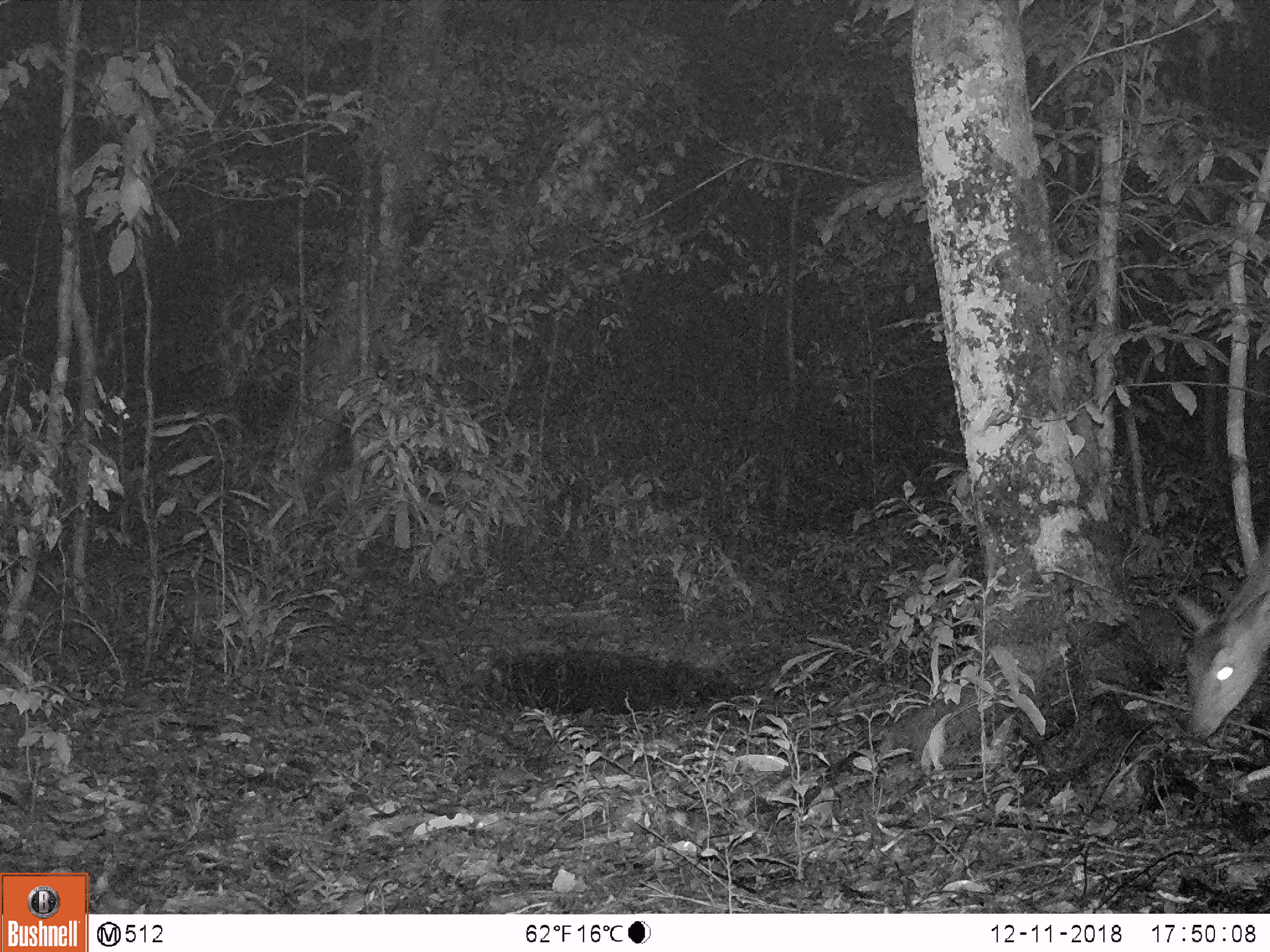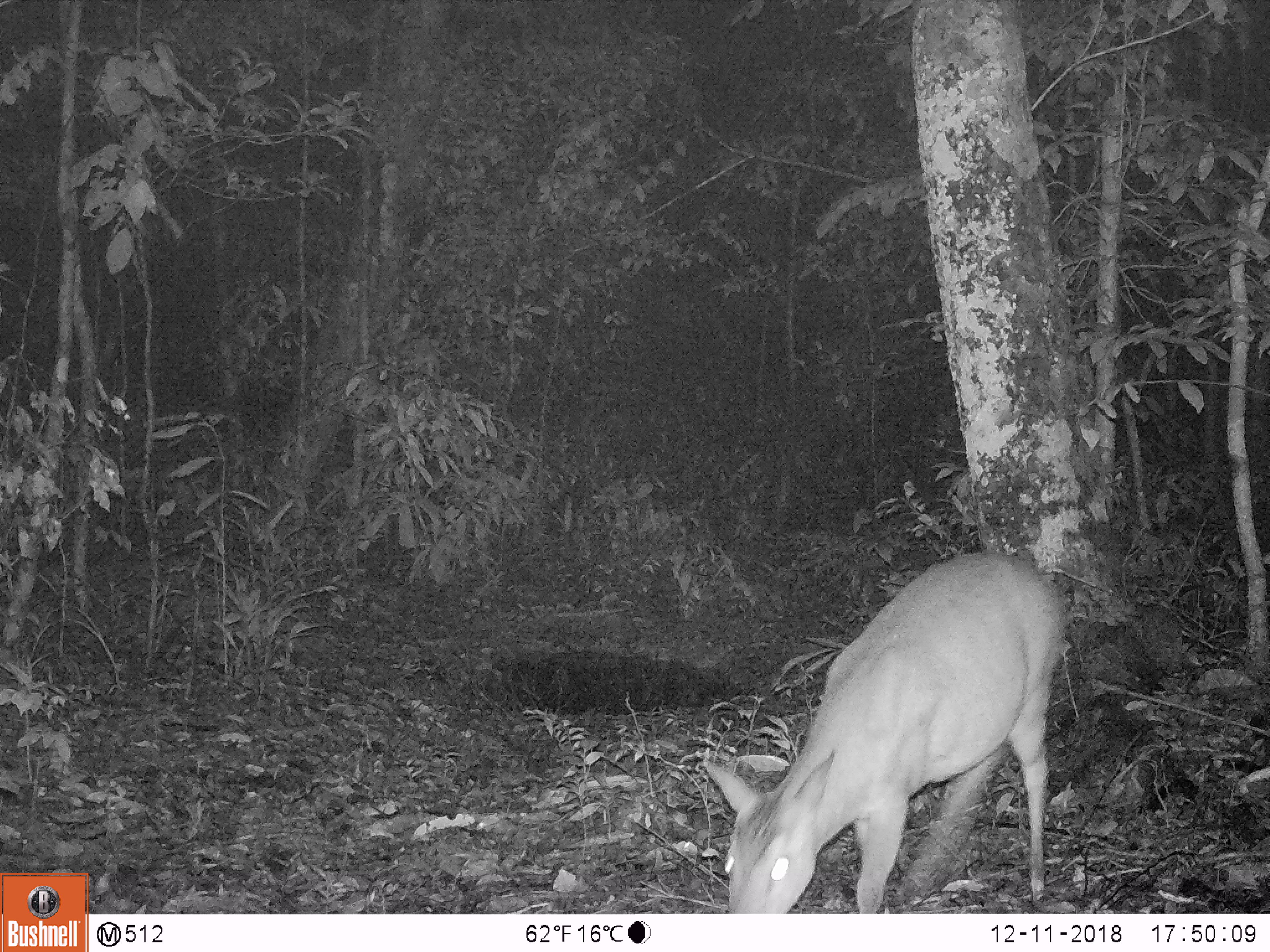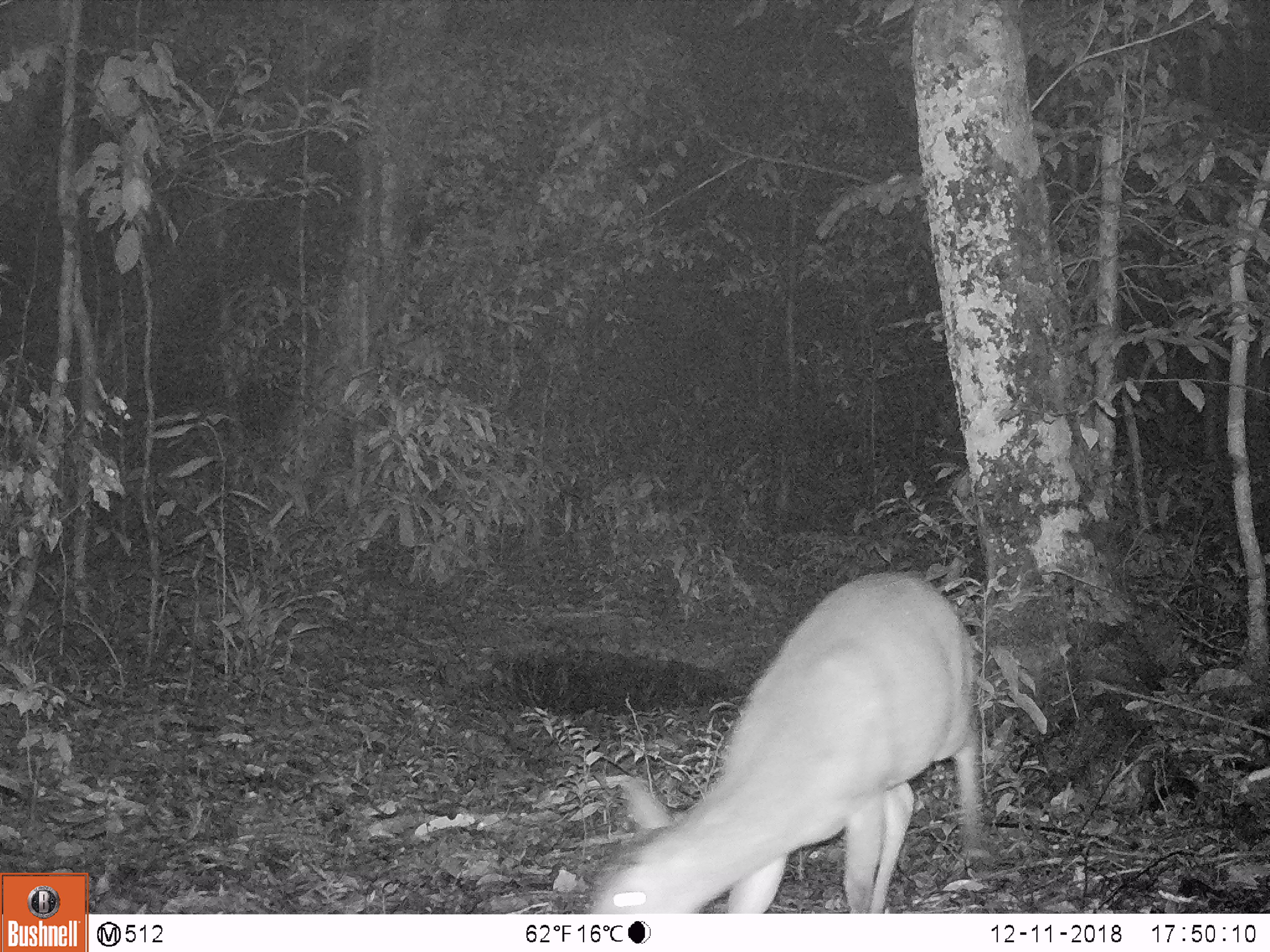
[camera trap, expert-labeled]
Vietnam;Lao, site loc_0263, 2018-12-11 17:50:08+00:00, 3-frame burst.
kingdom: Animalia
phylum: Chordata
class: Mammalia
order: Artiodactyla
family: Cervidae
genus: Muntiacus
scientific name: Muntiacus vuquangensis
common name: large-antlered muntjac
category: large antlered muntjac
Large antlered muntjac (large-antlered muntjac) (Muntiacus vuquangensis). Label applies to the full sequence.